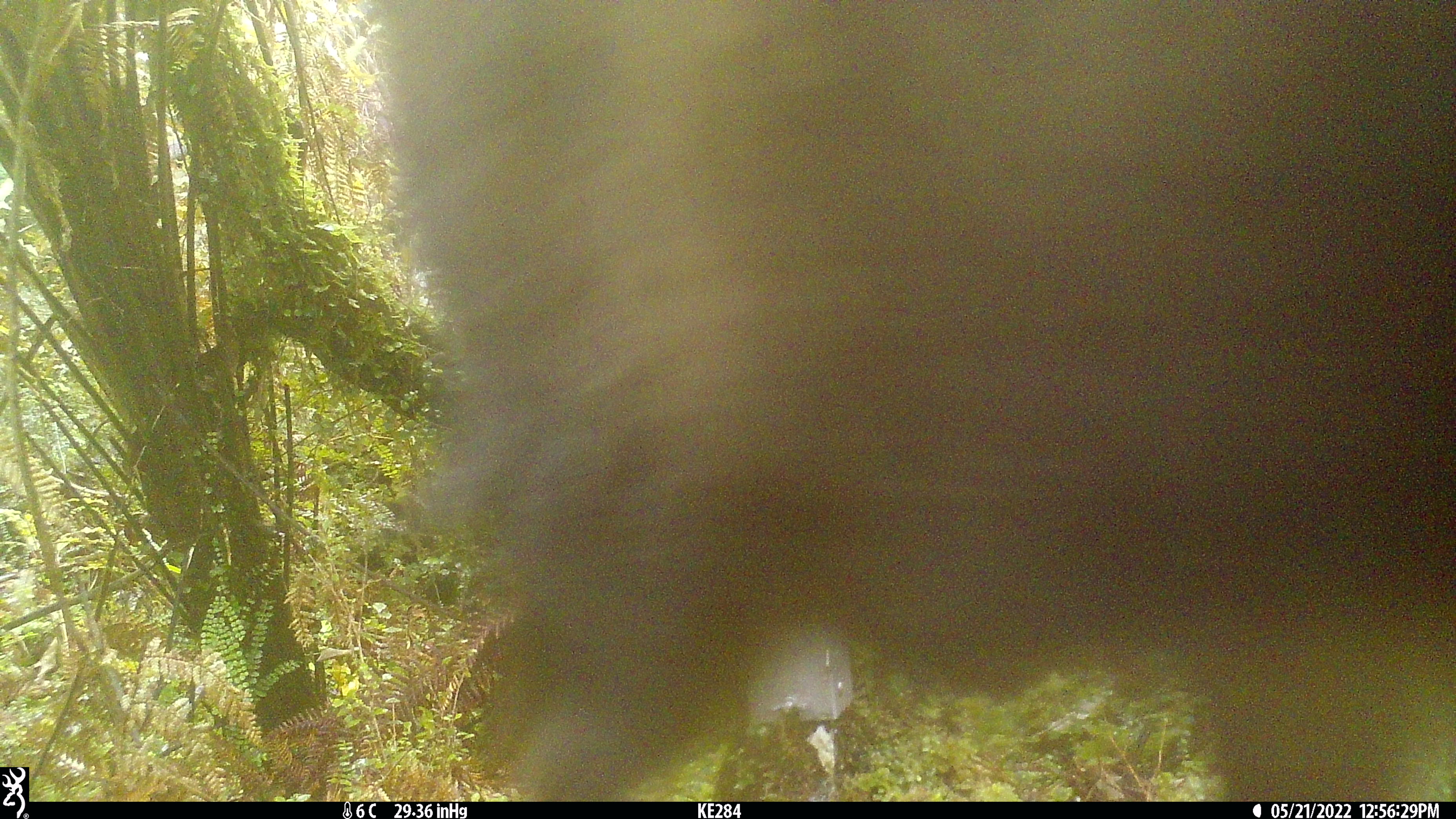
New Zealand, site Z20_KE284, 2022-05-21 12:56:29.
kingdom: Animalia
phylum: Chordata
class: Mammalia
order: Artiodactyla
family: Bovidae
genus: Rupicapra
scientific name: Rupicapra rupicapra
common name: alpine chamois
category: chamois